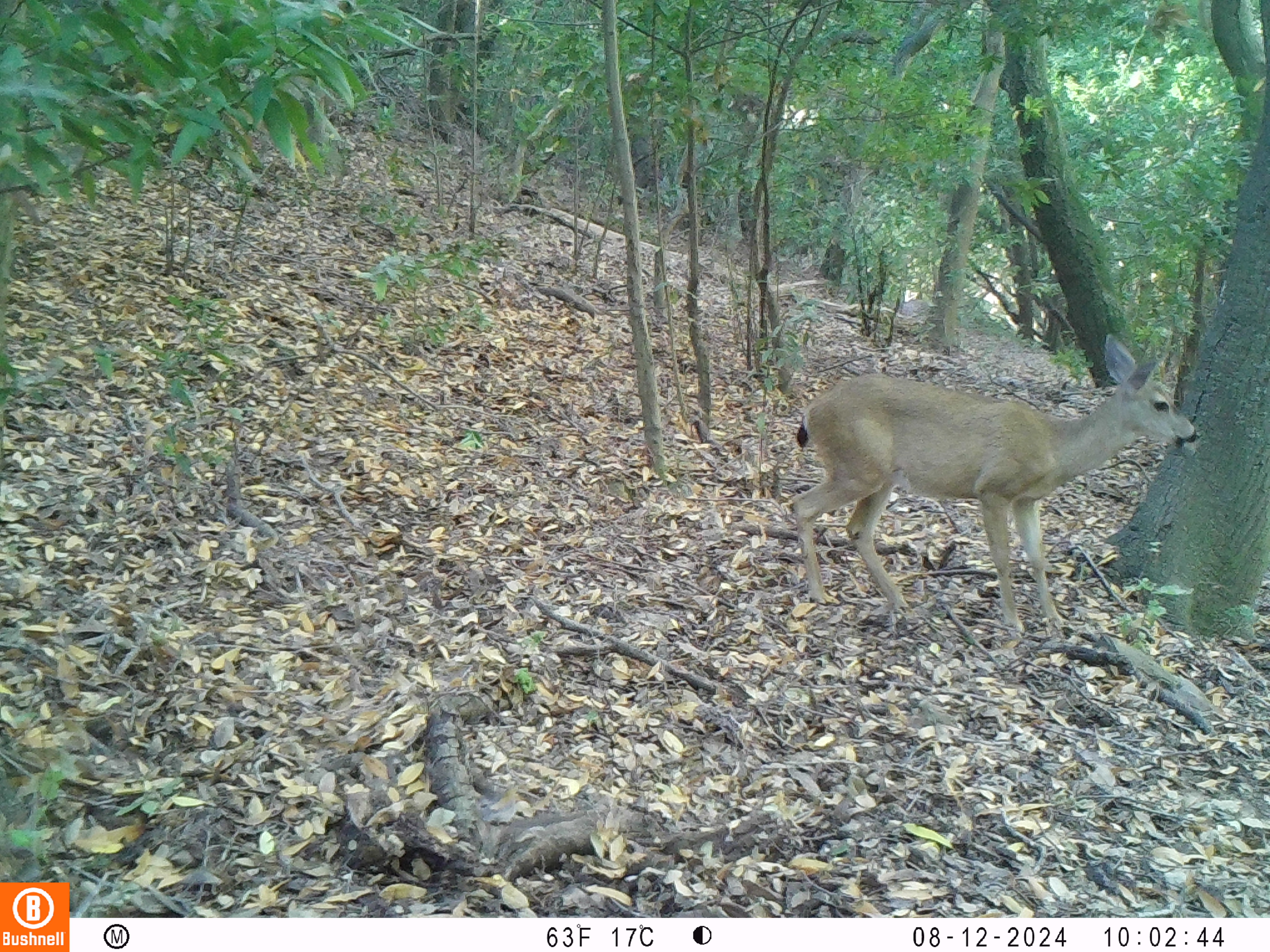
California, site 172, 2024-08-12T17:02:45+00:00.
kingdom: Animalia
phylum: Chordata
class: Mammalia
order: Artiodactyla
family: Cervidae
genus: Odocoileus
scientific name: Odocoileus hemionus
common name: mule deer